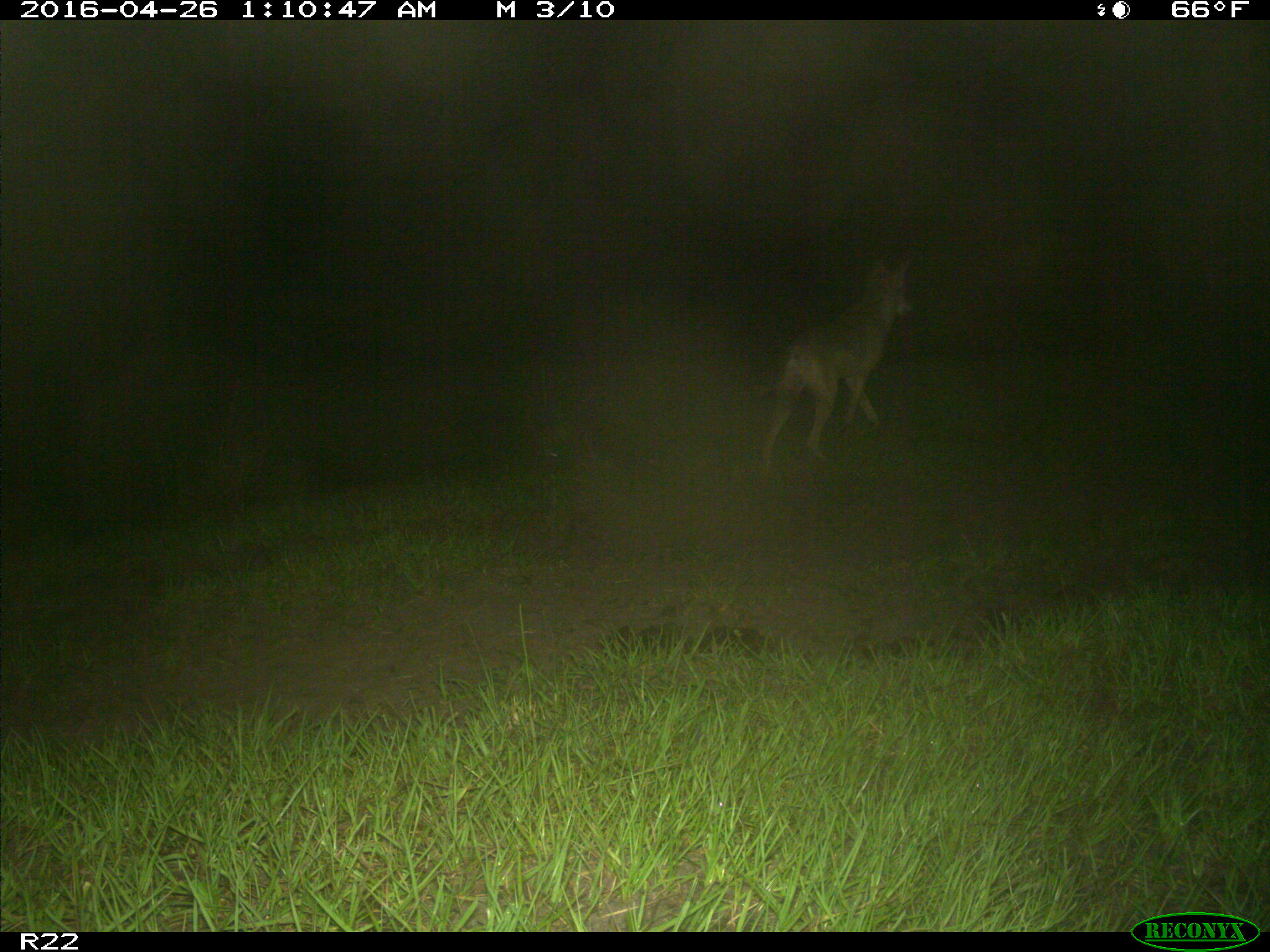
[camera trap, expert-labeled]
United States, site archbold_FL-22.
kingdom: Animalia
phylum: Chordata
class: Mammalia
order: Carnivora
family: Canidae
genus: Canis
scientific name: Canis latrans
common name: coyote